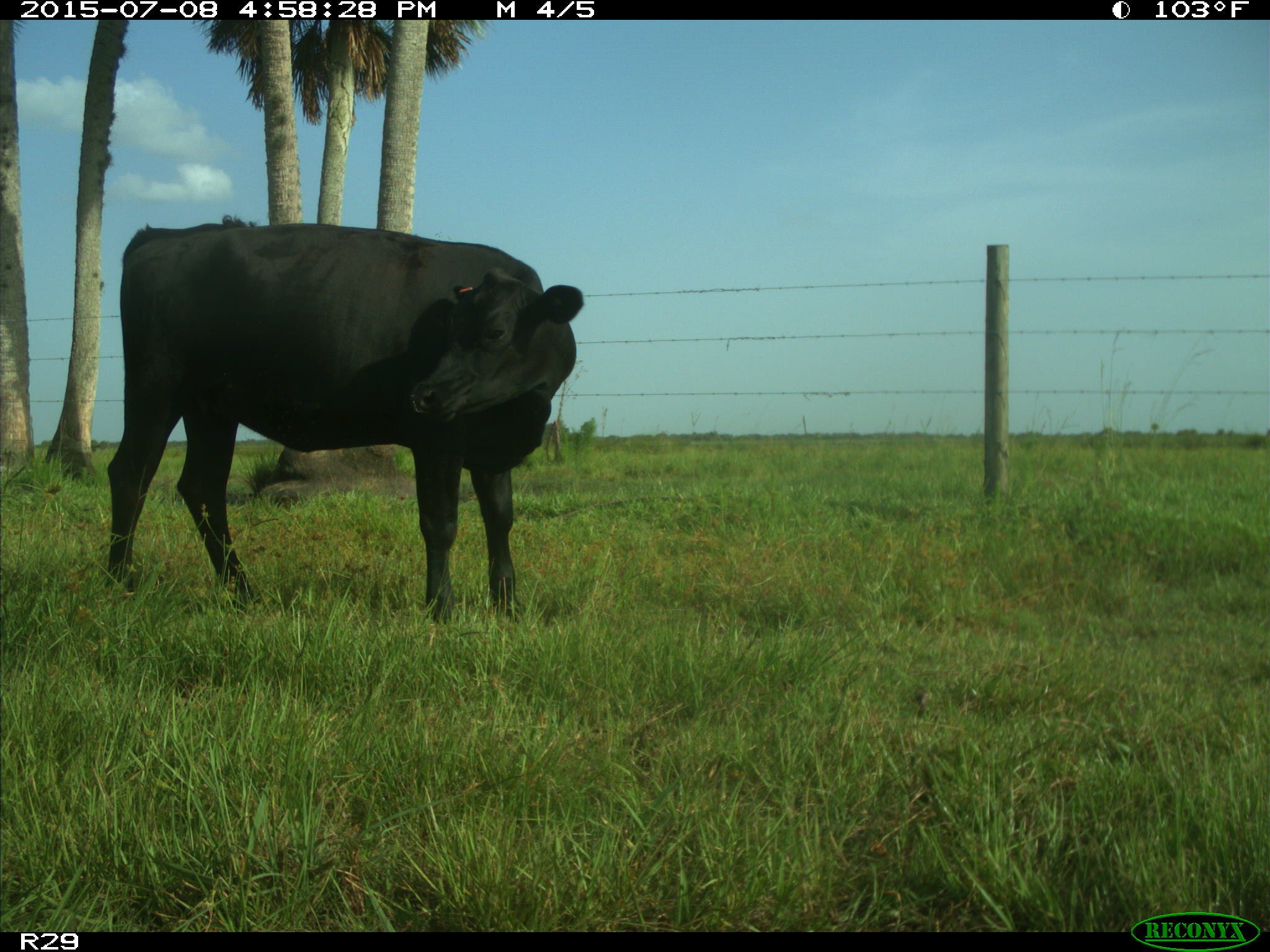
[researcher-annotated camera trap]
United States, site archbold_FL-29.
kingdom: Animalia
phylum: Chordata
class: Mammalia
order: Artiodactyla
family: Bovidae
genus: Bos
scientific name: Bos taurus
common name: domestic cow